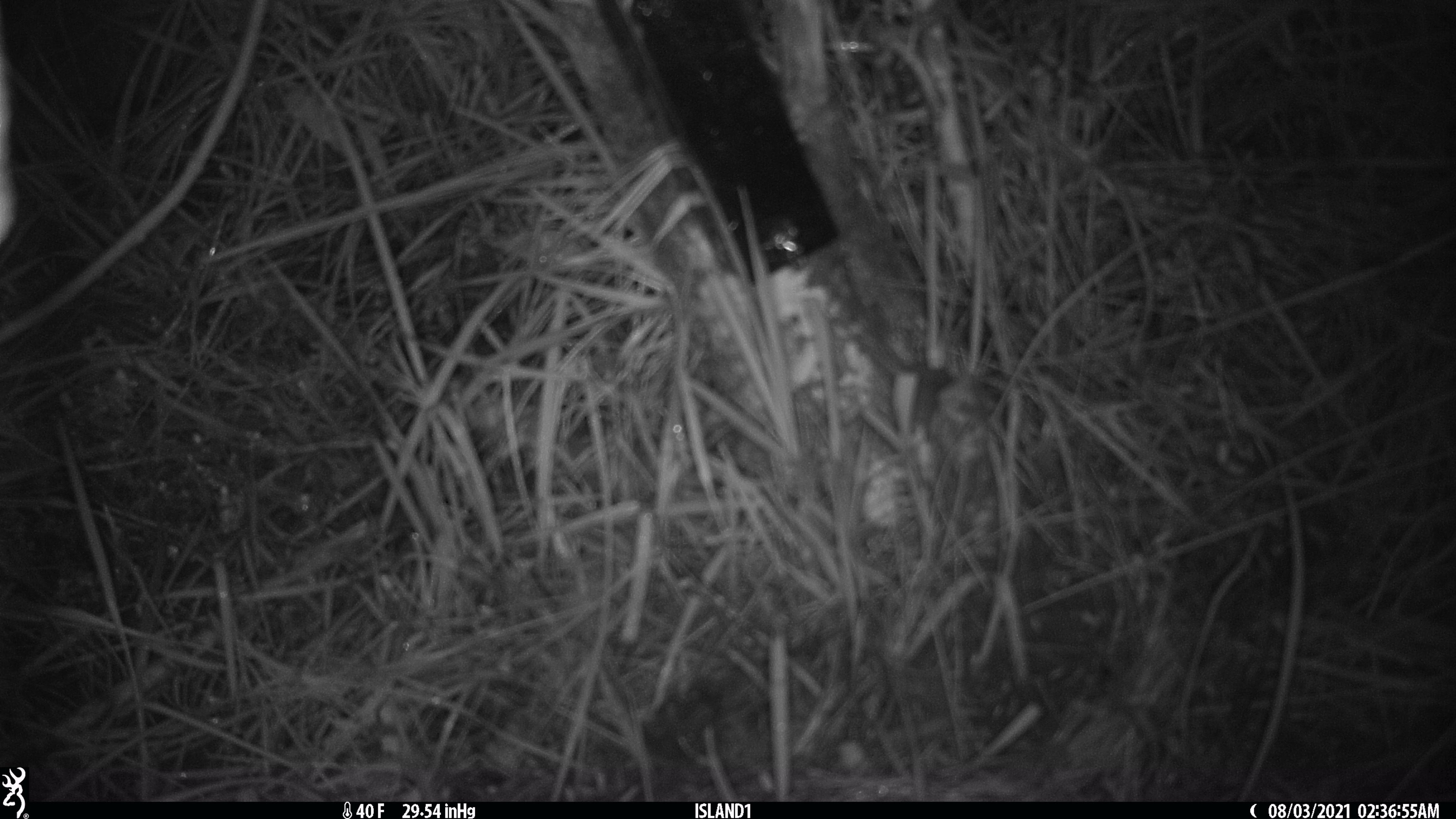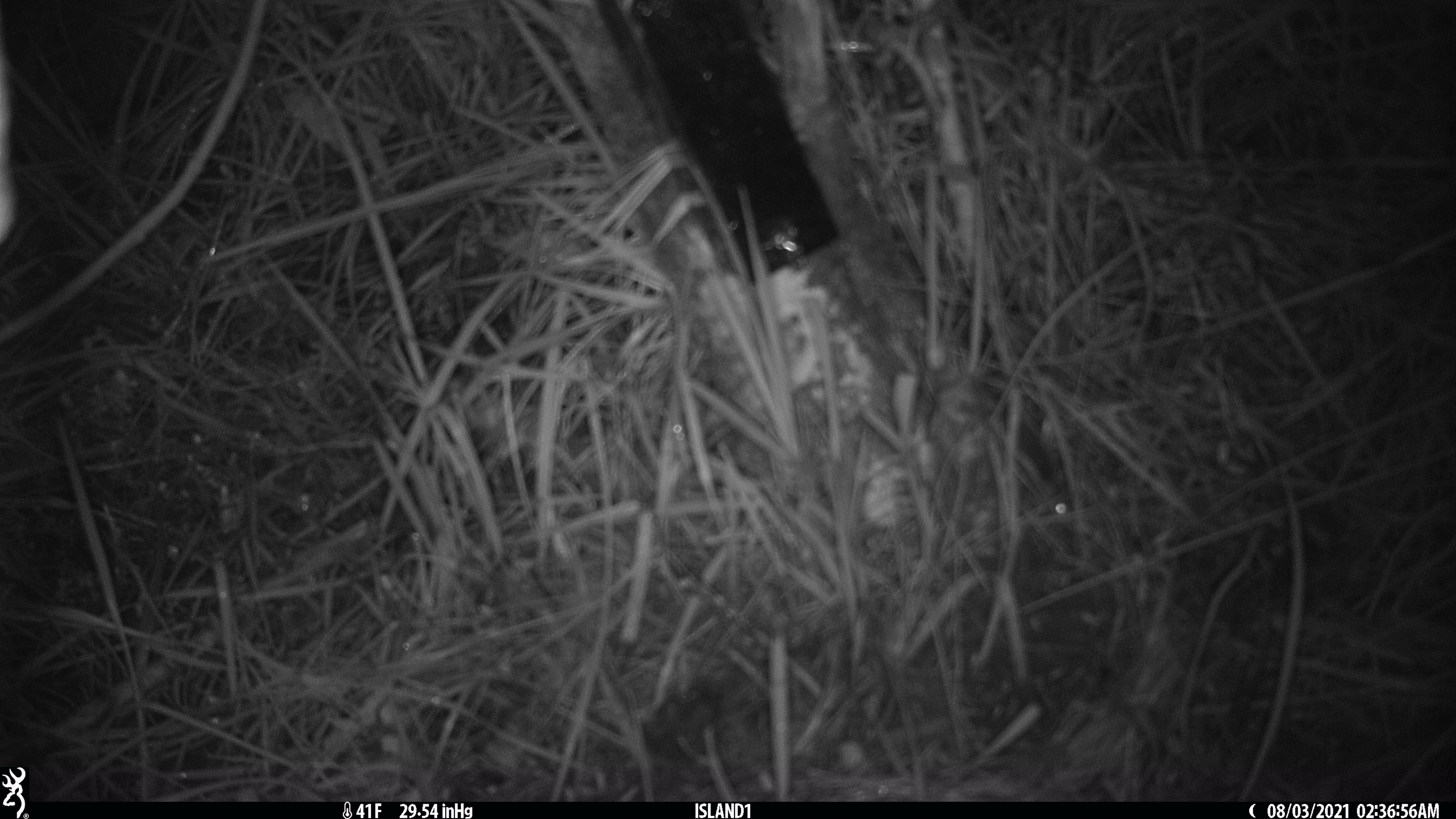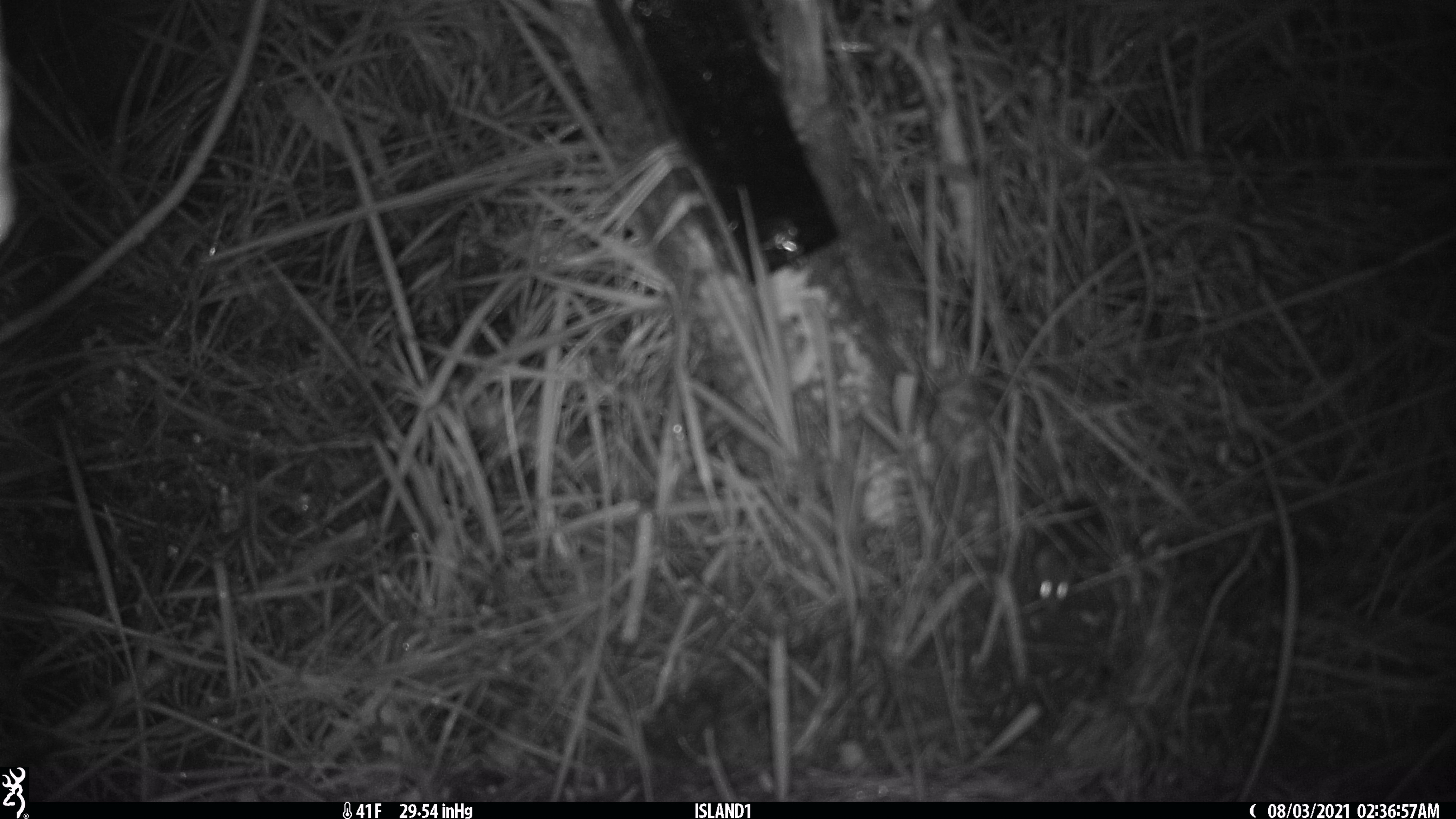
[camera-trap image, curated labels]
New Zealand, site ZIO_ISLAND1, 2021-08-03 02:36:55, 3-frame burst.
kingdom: Animalia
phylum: Chordata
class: Mammalia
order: Rodentia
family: Muridae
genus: Mus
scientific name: Mus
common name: mouse